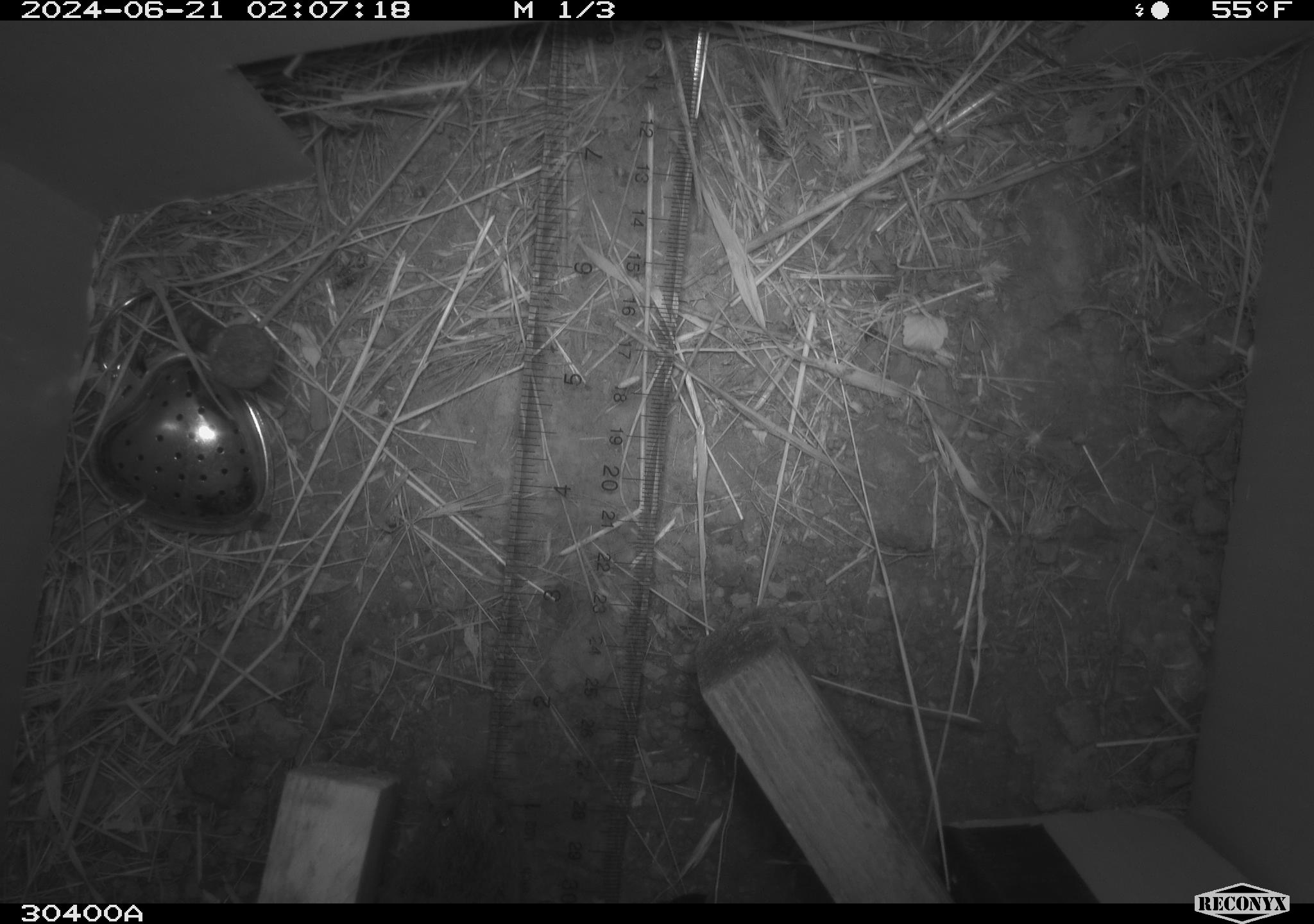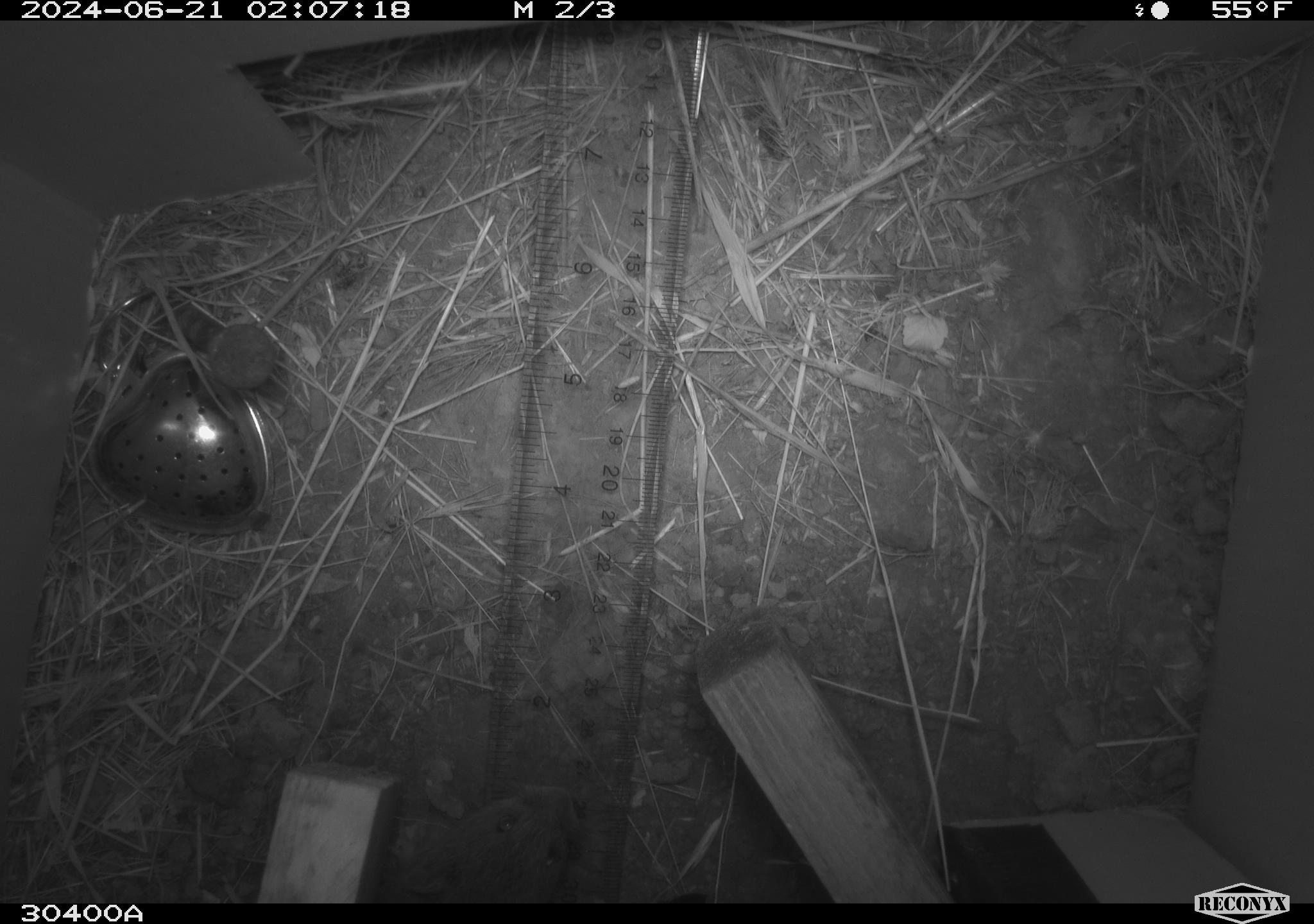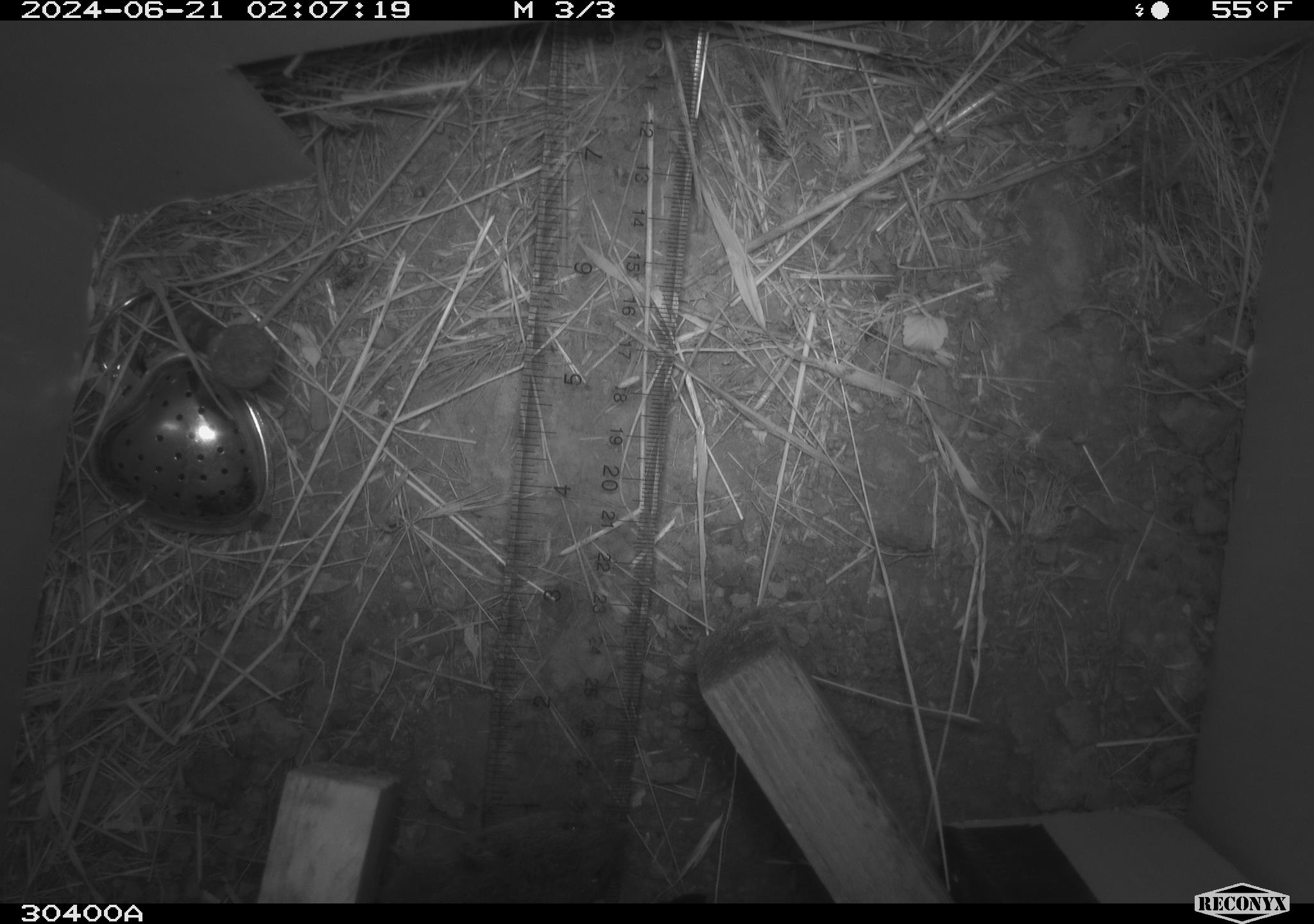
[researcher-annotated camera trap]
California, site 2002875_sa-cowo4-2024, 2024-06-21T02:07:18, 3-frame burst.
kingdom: Animalia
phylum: Chordata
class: Mammalia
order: Rodentia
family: Cricetidae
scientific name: Arvicolinae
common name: voles, lemmings, and muskrats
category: arvicolinae subfamily